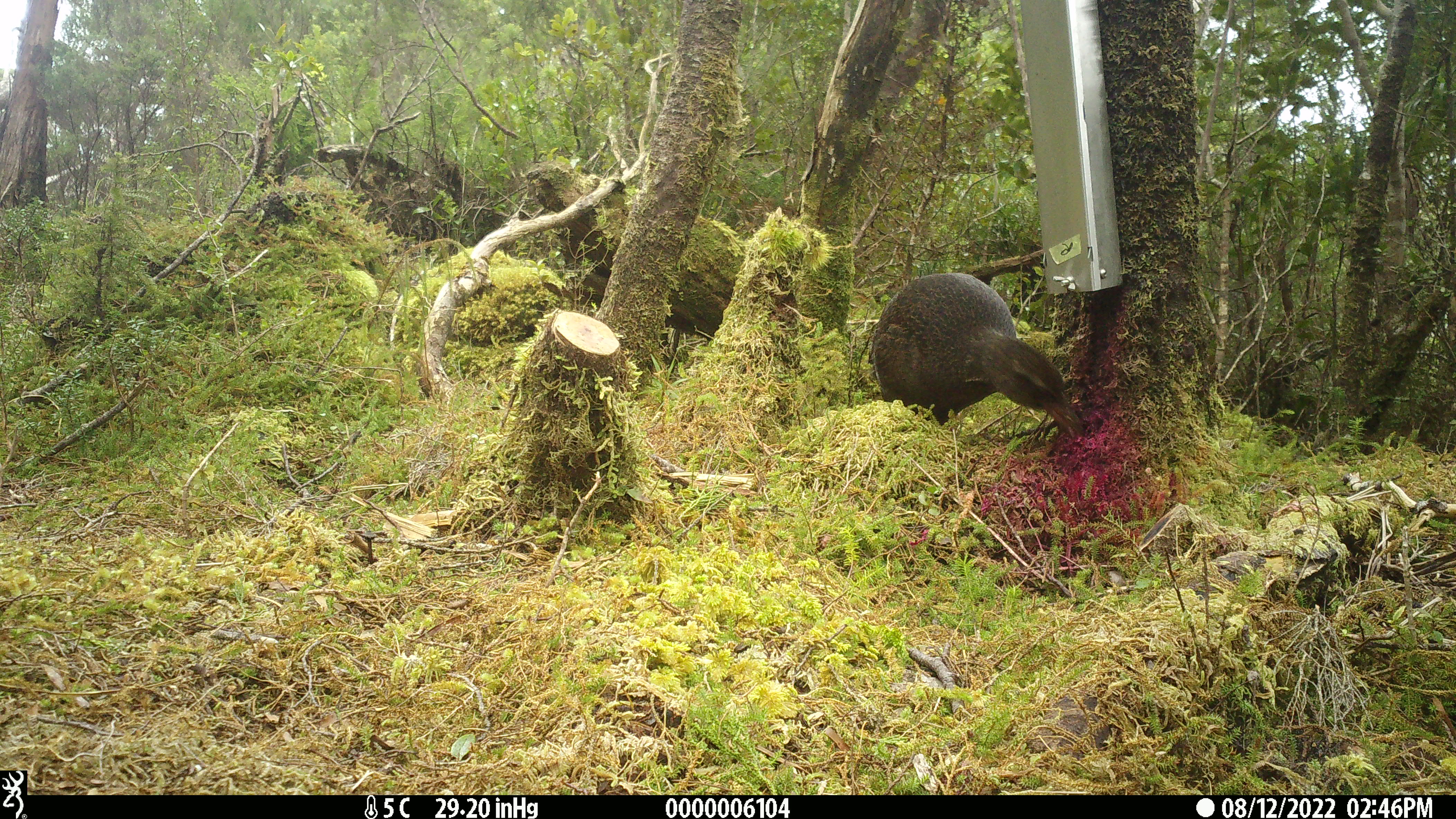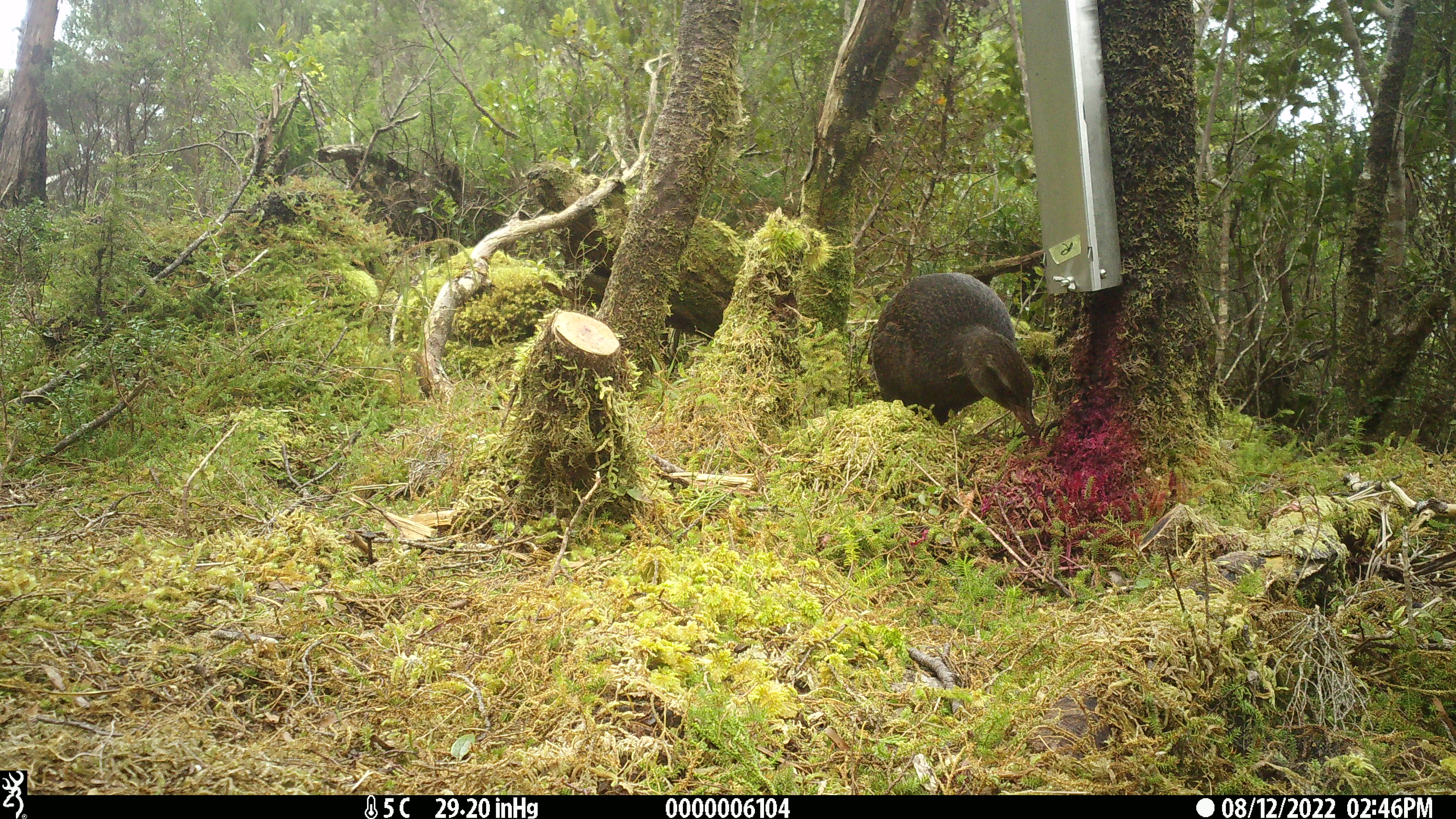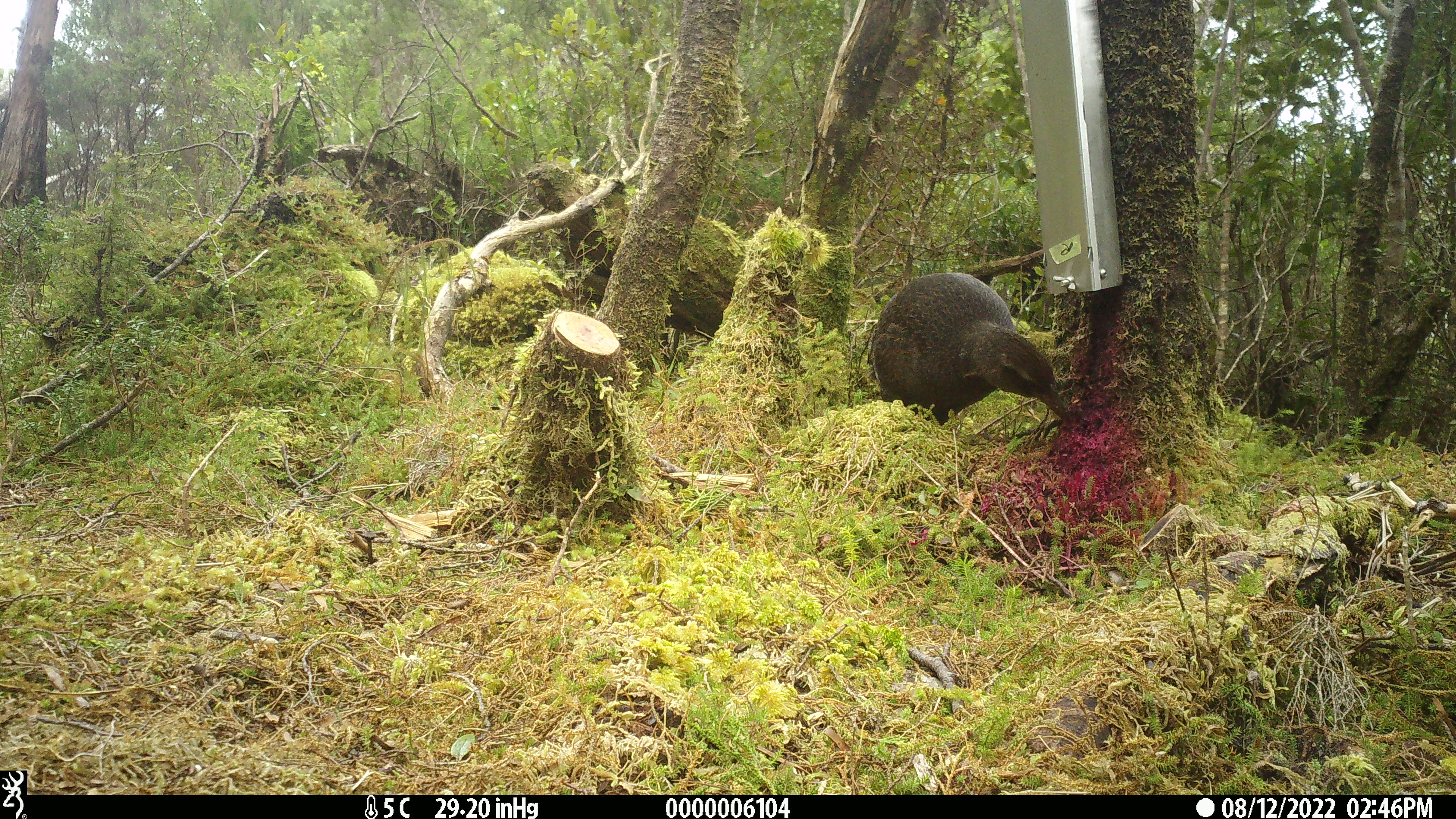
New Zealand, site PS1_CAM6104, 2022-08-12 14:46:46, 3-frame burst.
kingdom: Animalia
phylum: Chordata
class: Aves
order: Gruiformes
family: Rallidae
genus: Gallirallus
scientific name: Gallirallus australis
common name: weka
Weka (Gallirallus australis).